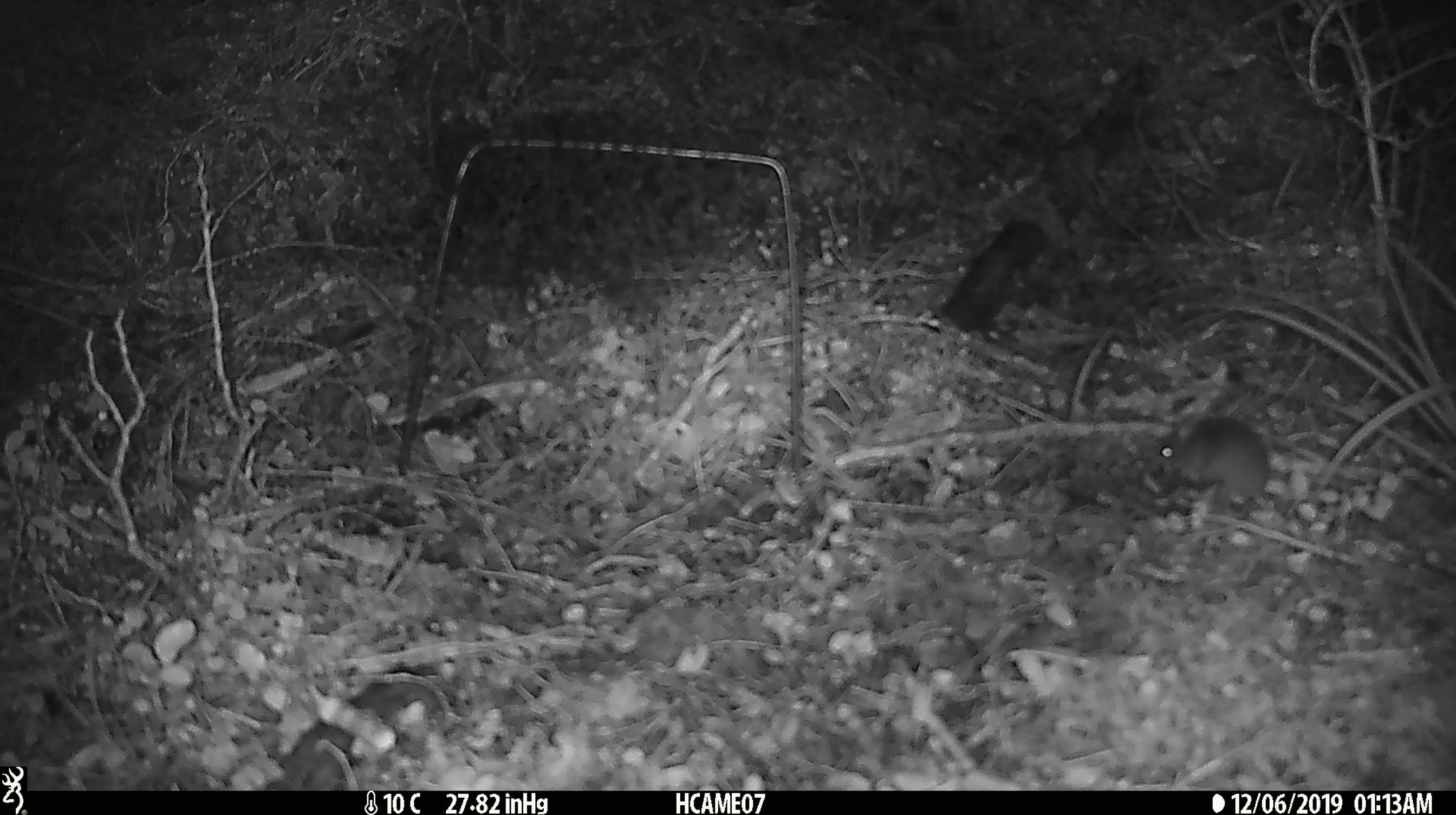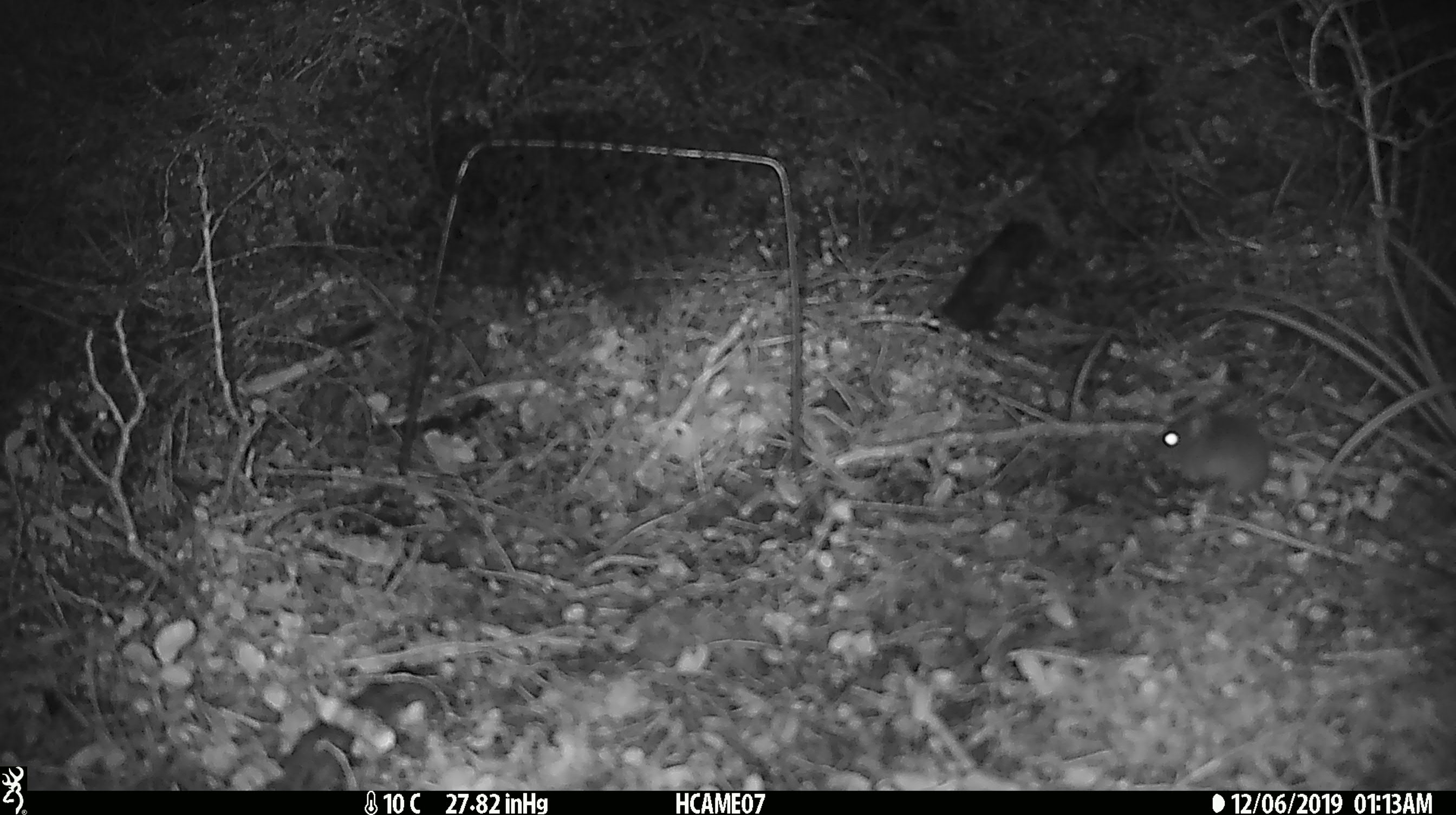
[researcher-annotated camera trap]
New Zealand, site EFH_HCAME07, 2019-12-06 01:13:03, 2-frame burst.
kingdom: Animalia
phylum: Chordata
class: Mammalia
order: Rodentia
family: Muridae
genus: Mus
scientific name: Mus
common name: mouse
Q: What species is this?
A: Mouse (Mus).